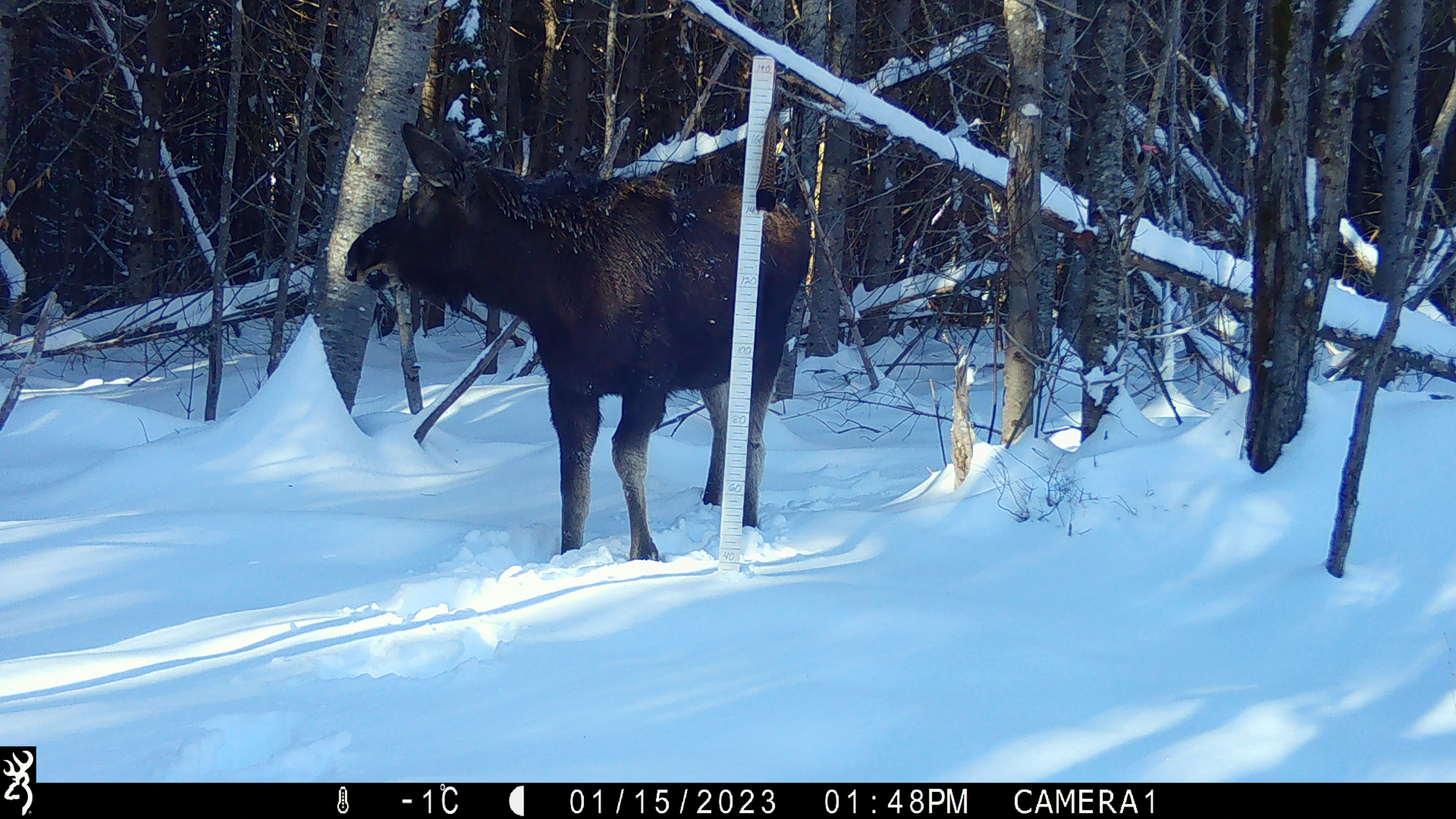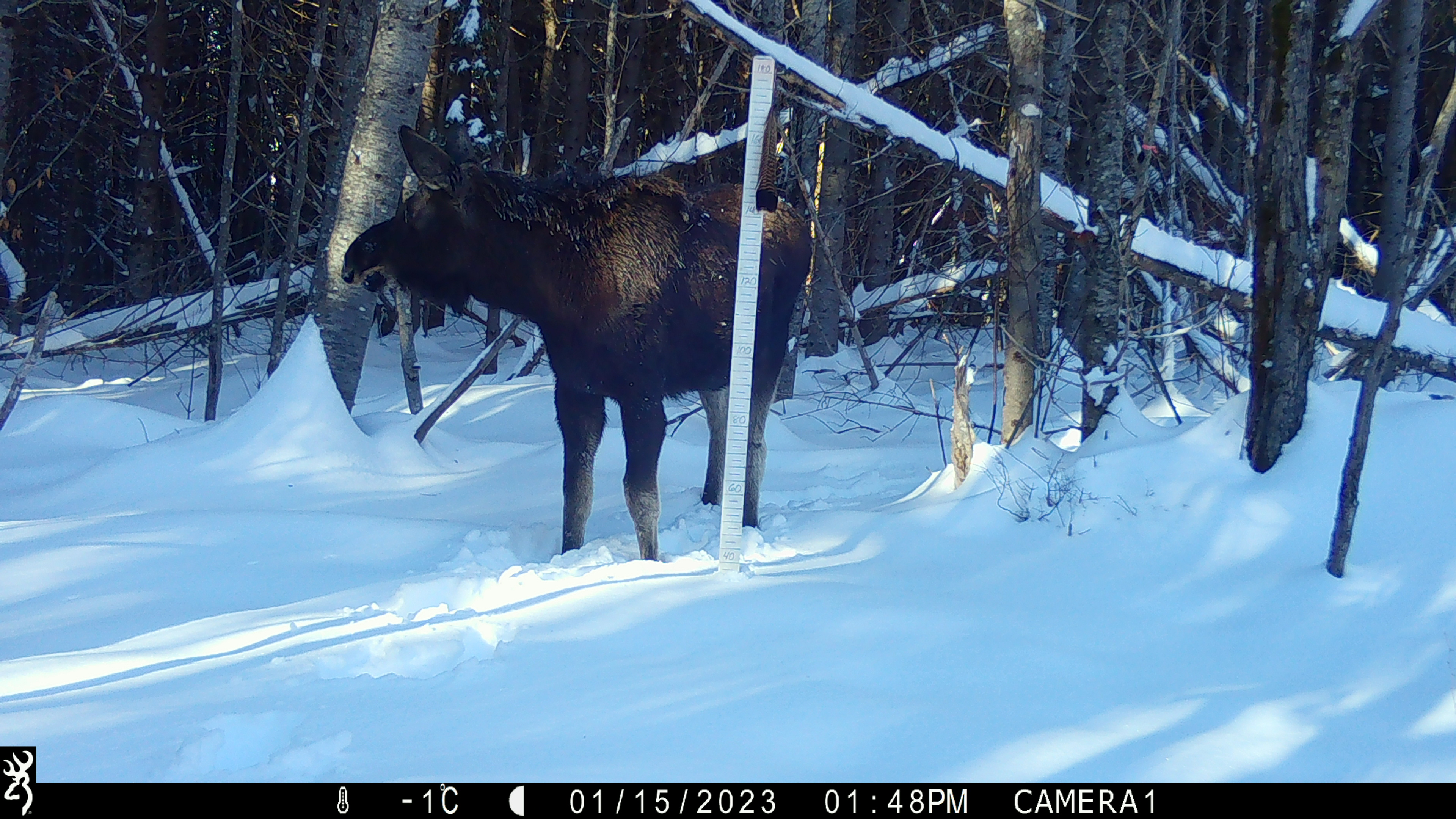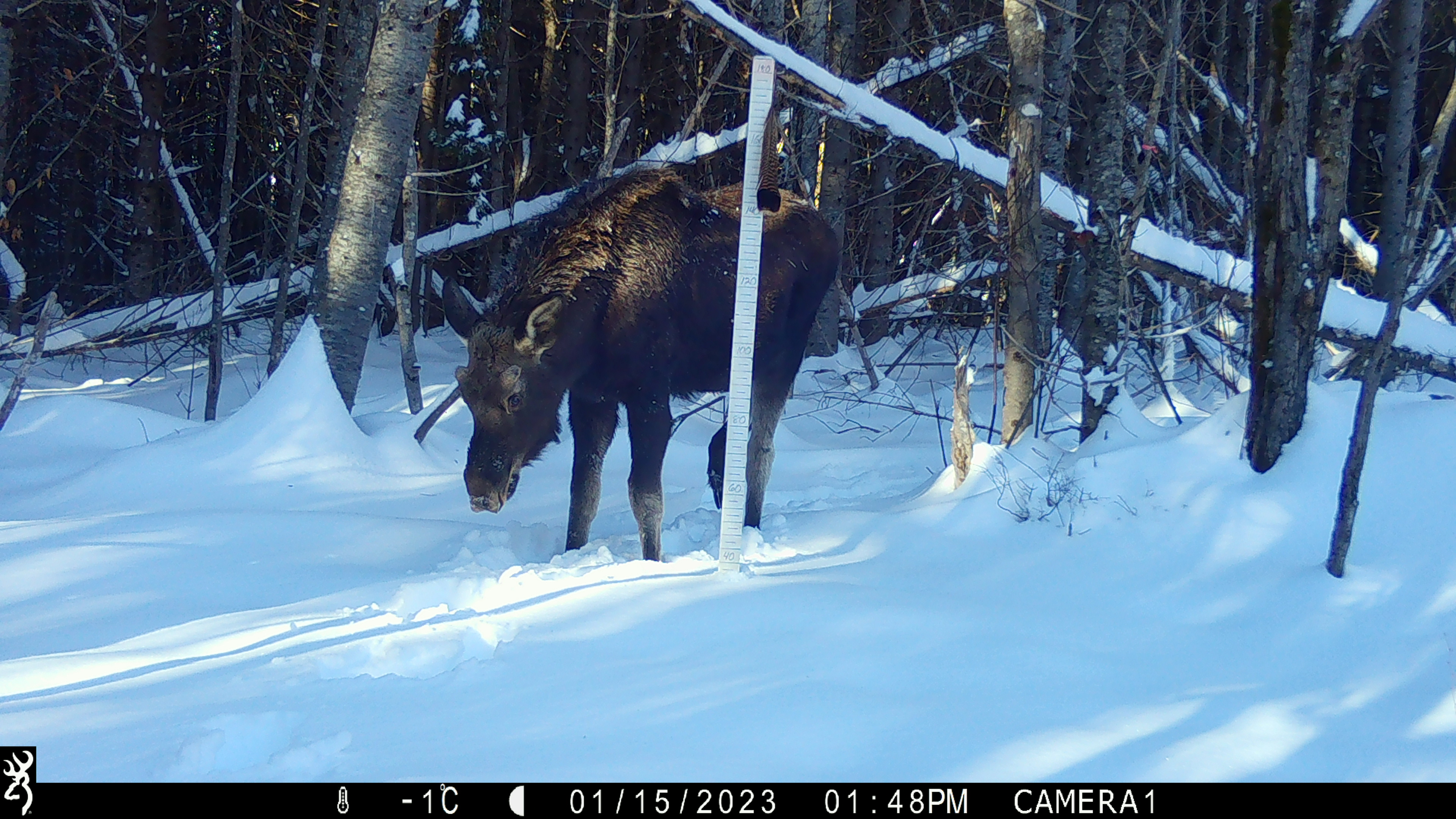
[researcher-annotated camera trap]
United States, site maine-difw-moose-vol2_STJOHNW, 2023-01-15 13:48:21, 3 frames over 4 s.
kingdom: Animalia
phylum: Chordata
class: Mammalia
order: Artiodactyla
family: Cervidae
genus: Alces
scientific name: Alces alces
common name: moose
Moose (Alces alces).